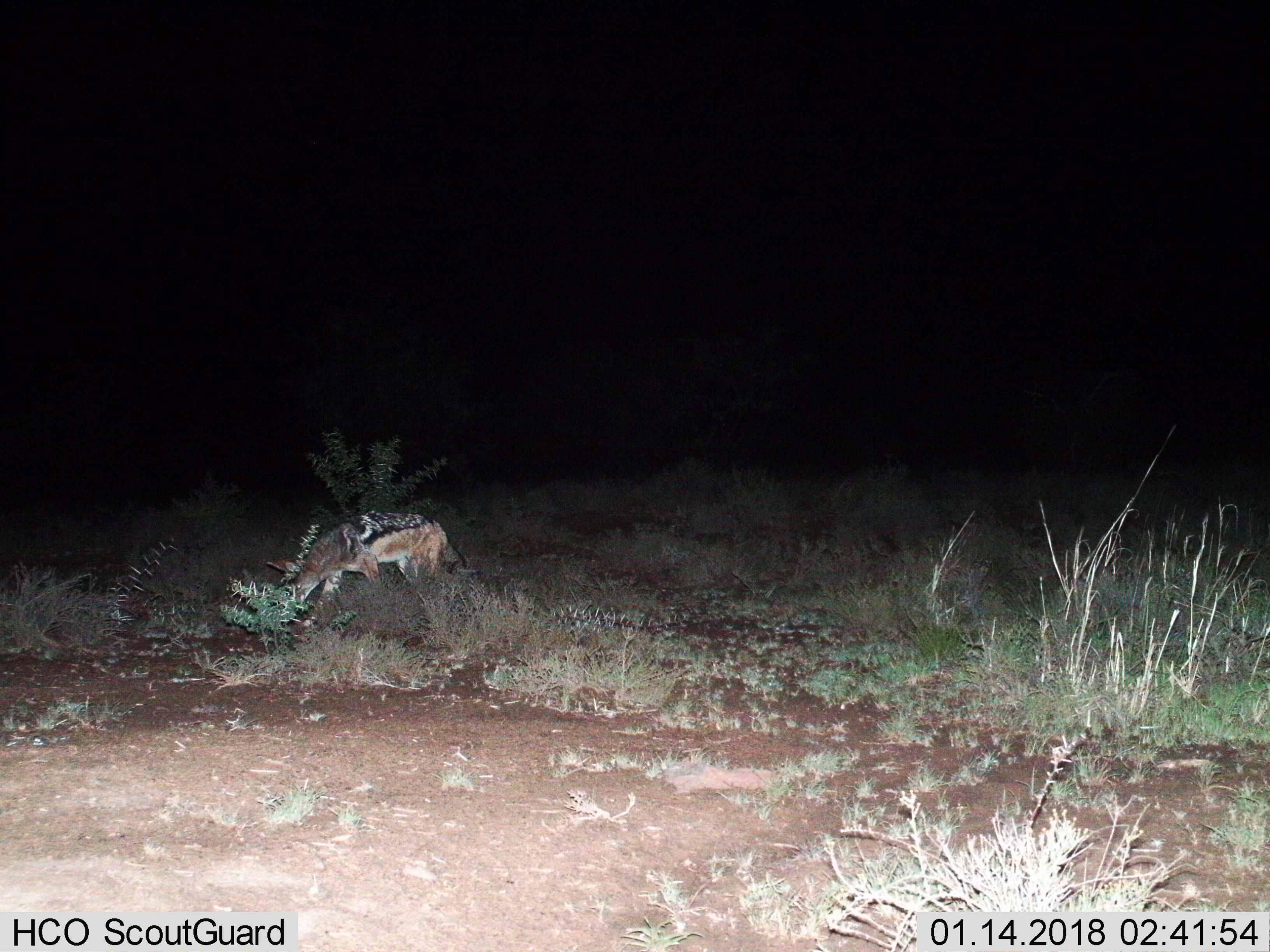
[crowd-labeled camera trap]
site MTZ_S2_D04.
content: unidentified animal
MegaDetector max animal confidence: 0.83